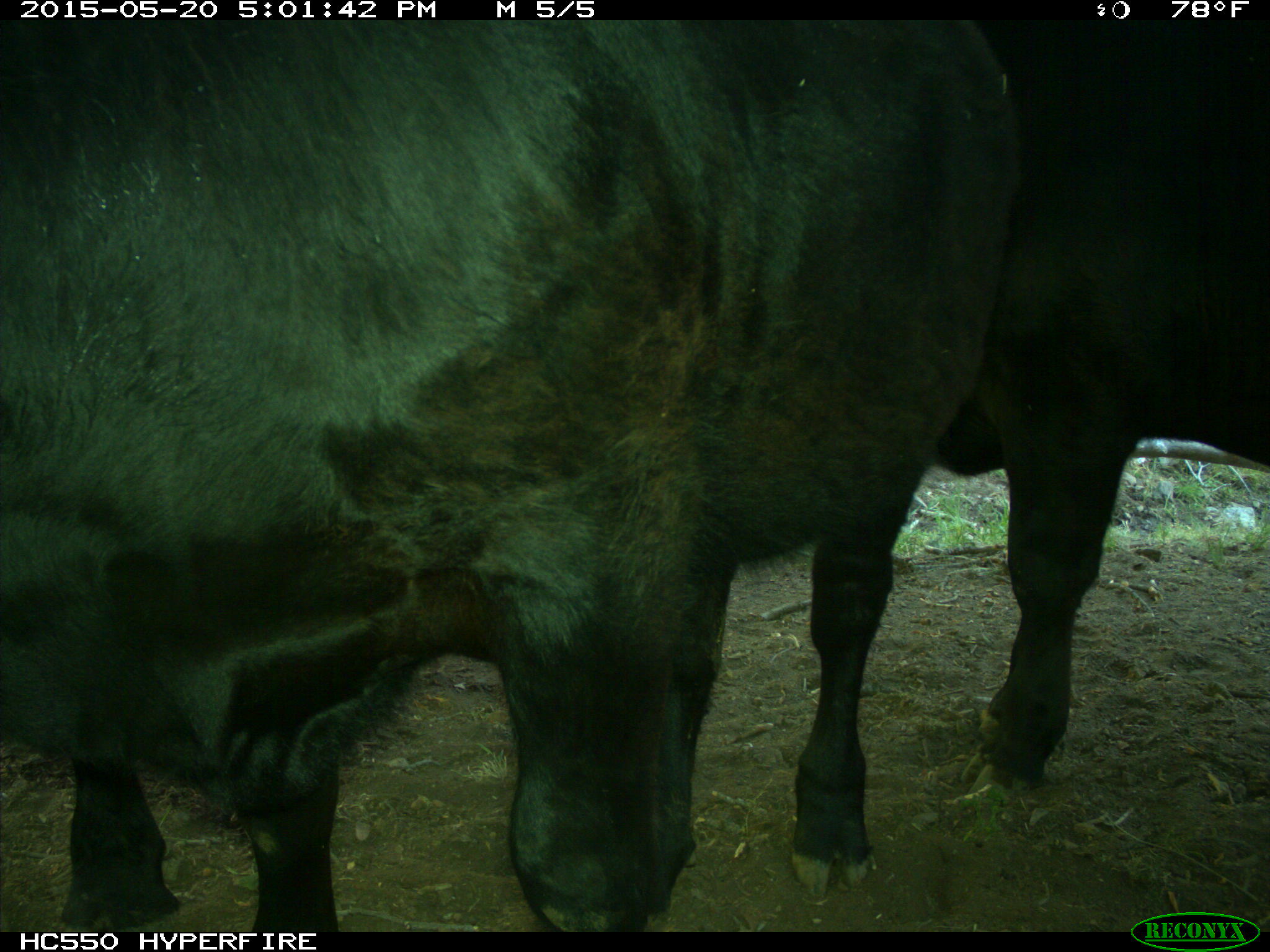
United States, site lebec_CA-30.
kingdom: Animalia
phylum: Chordata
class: Mammalia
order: Artiodactyla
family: Bovidae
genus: Bos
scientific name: Bos taurus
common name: domestic cow